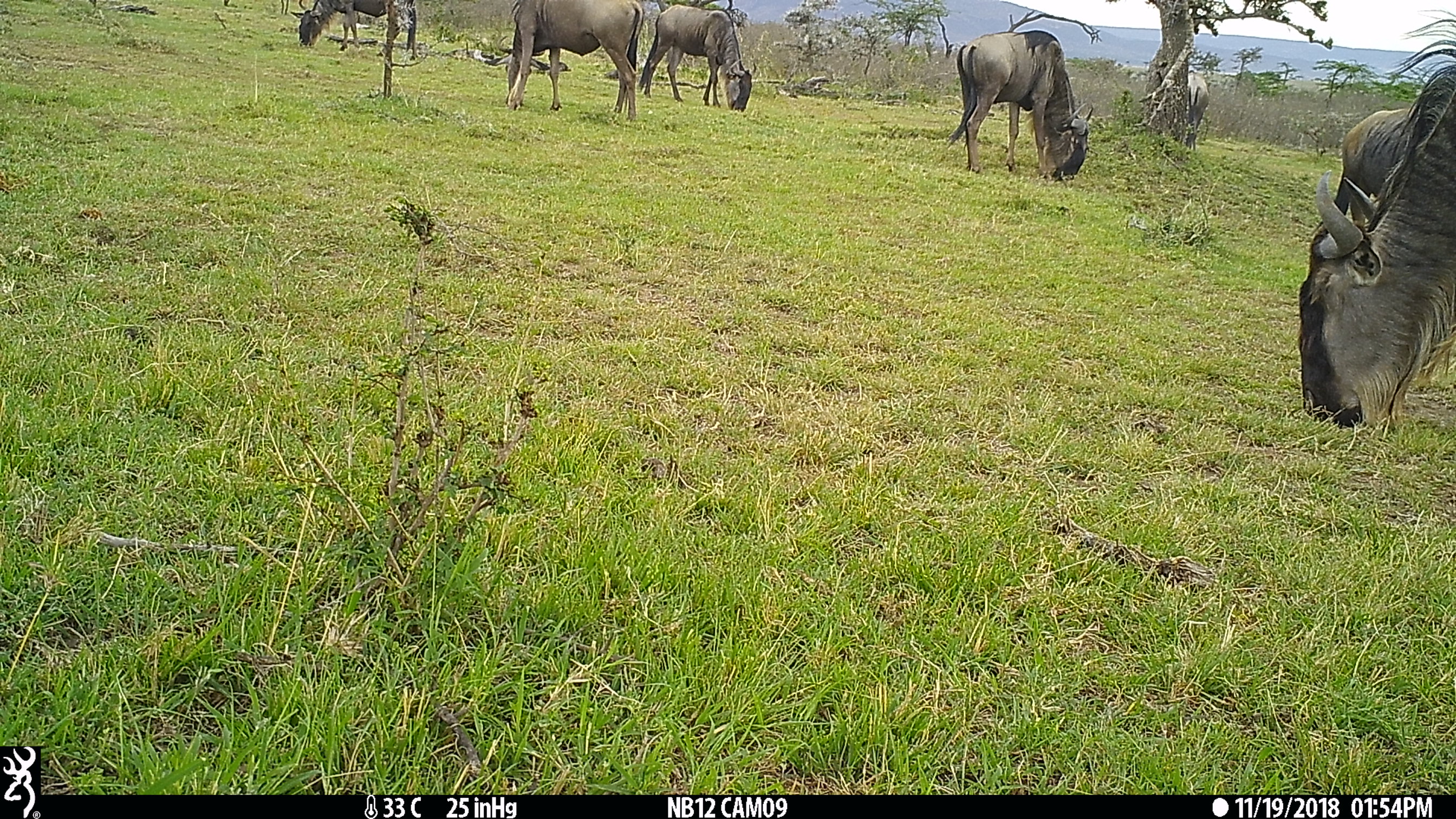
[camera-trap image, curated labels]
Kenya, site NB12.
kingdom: Animalia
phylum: Chordata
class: Mammalia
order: Artiodactyla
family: Bovidae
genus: Connochaetes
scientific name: Connochaetes taurinus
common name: blue wildebeest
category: wildebeest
Wildebeest (blue wildebeest) (Connochaetes taurinus).